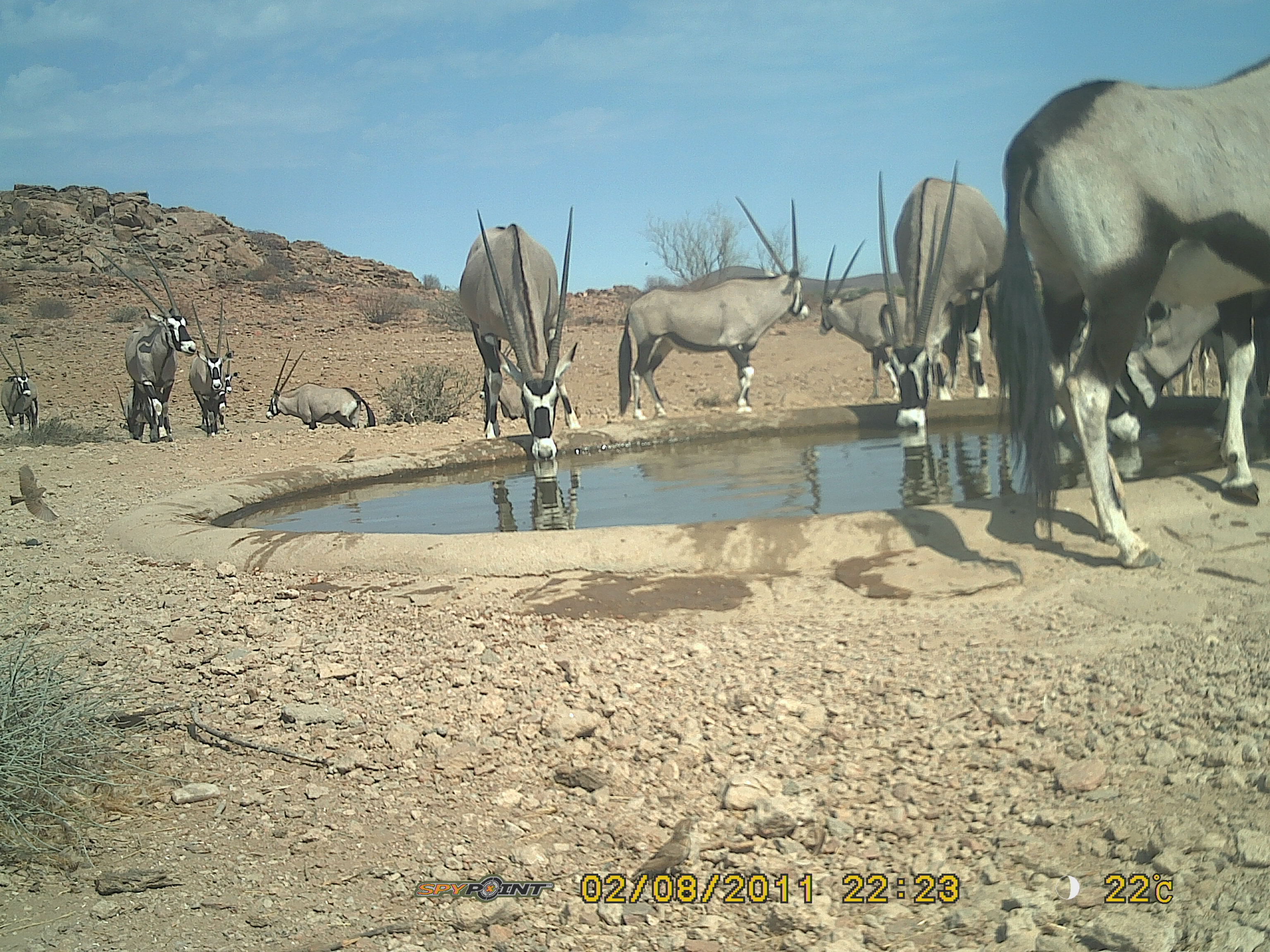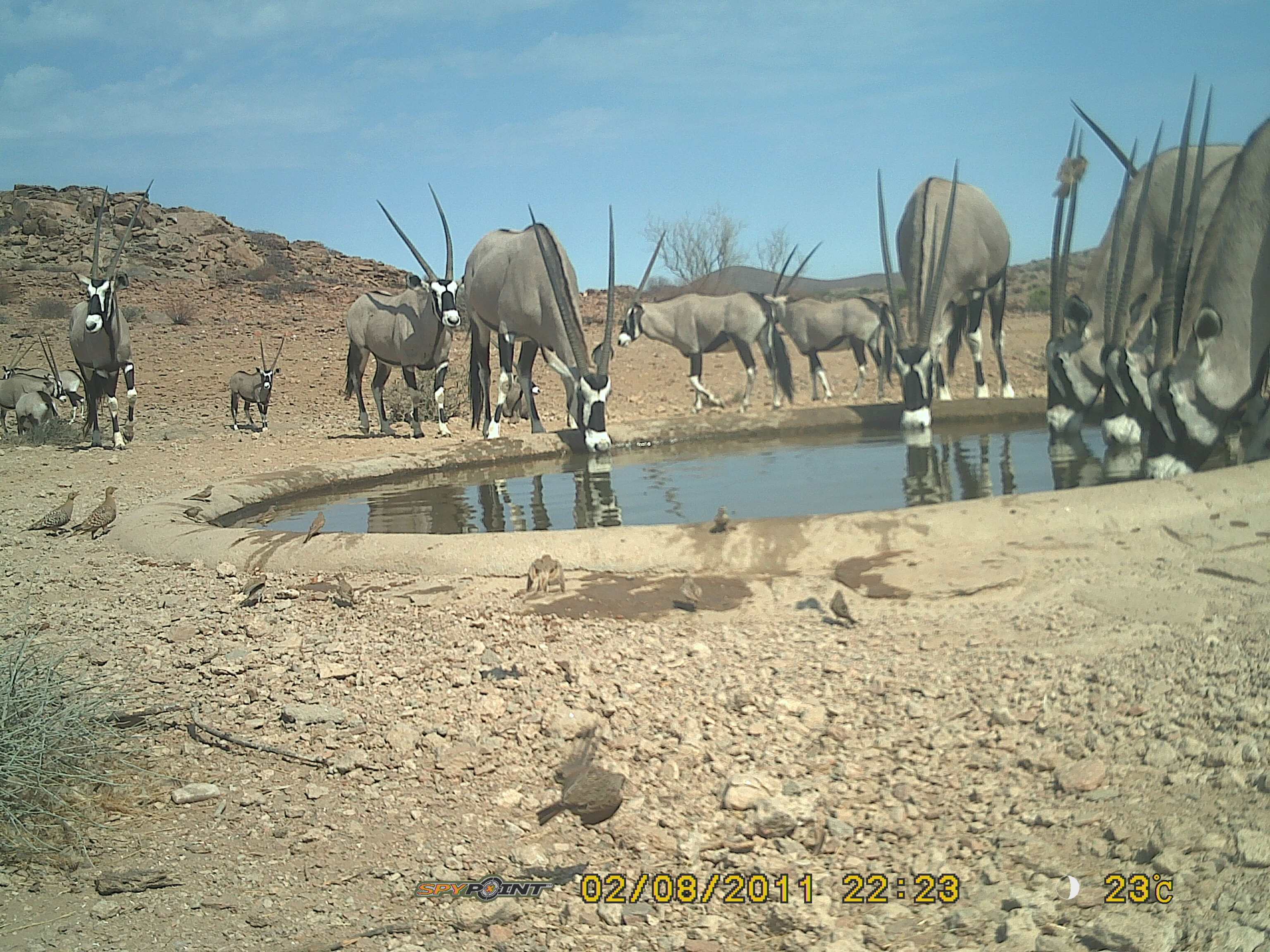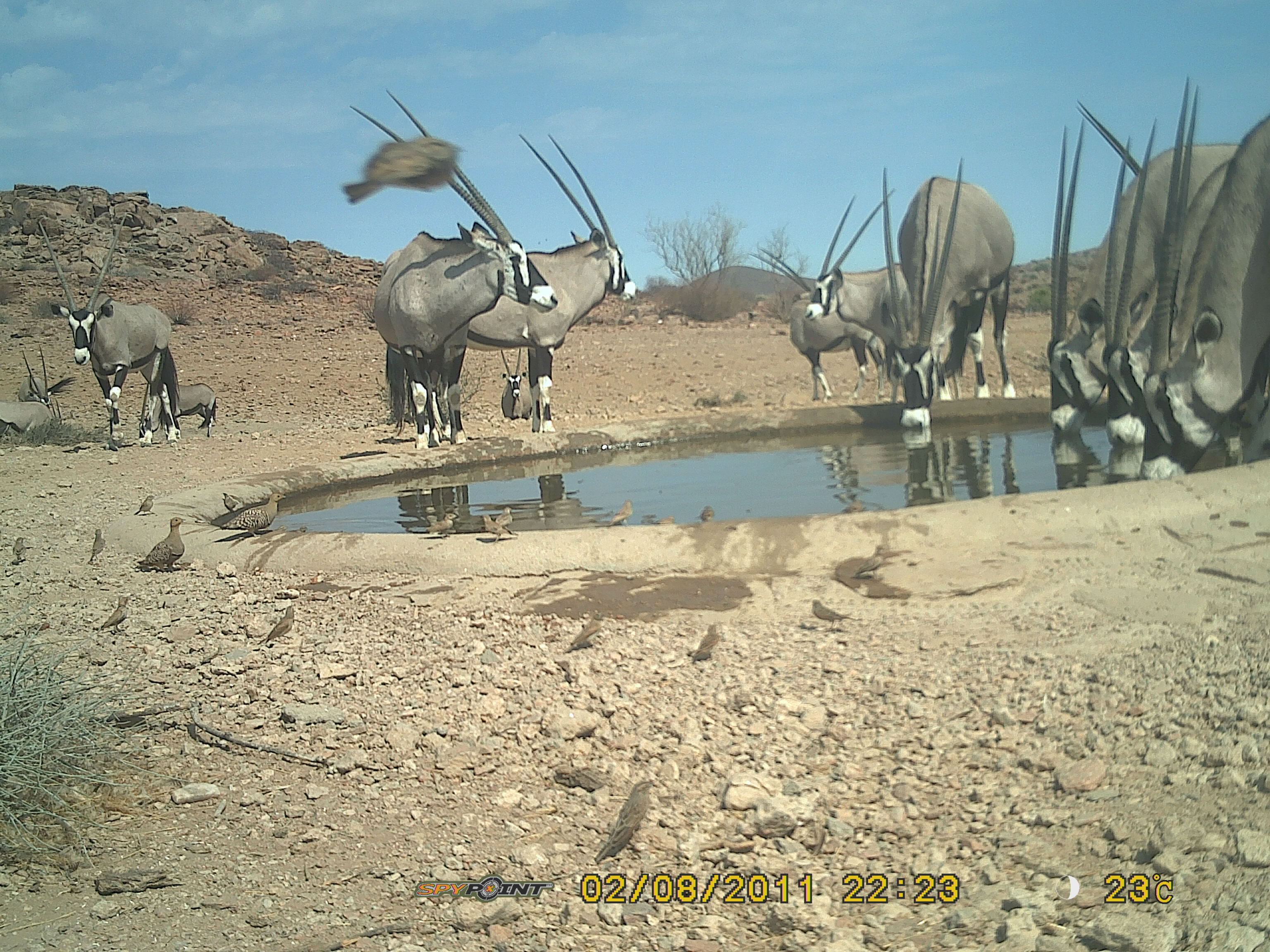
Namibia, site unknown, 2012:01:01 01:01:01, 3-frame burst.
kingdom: Animalia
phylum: Chordata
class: Mammalia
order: Artiodactyla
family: Bovidae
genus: Oryx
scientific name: Oryx gazella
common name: gemsbok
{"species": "Oryx gazella (gemsbok)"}